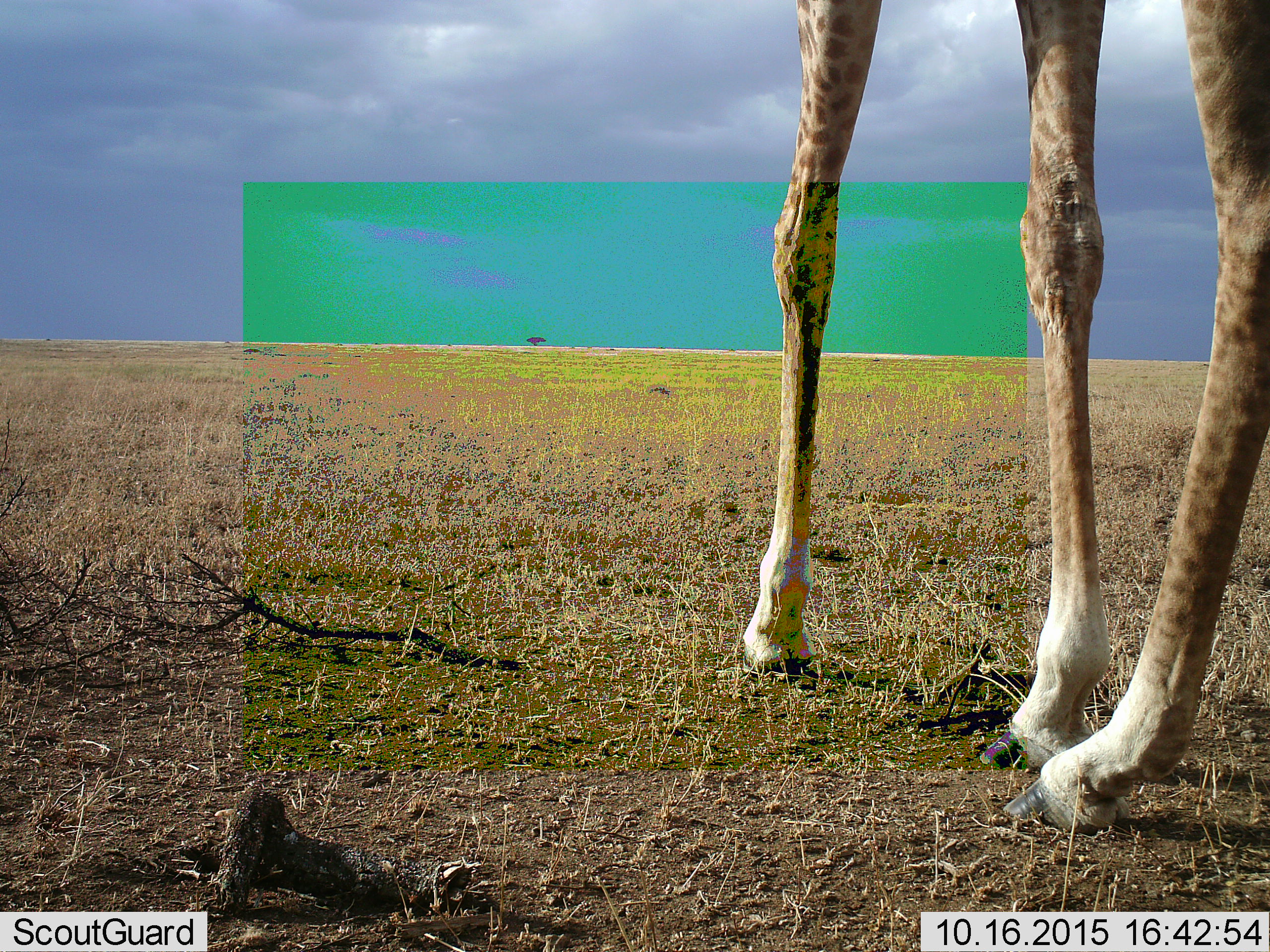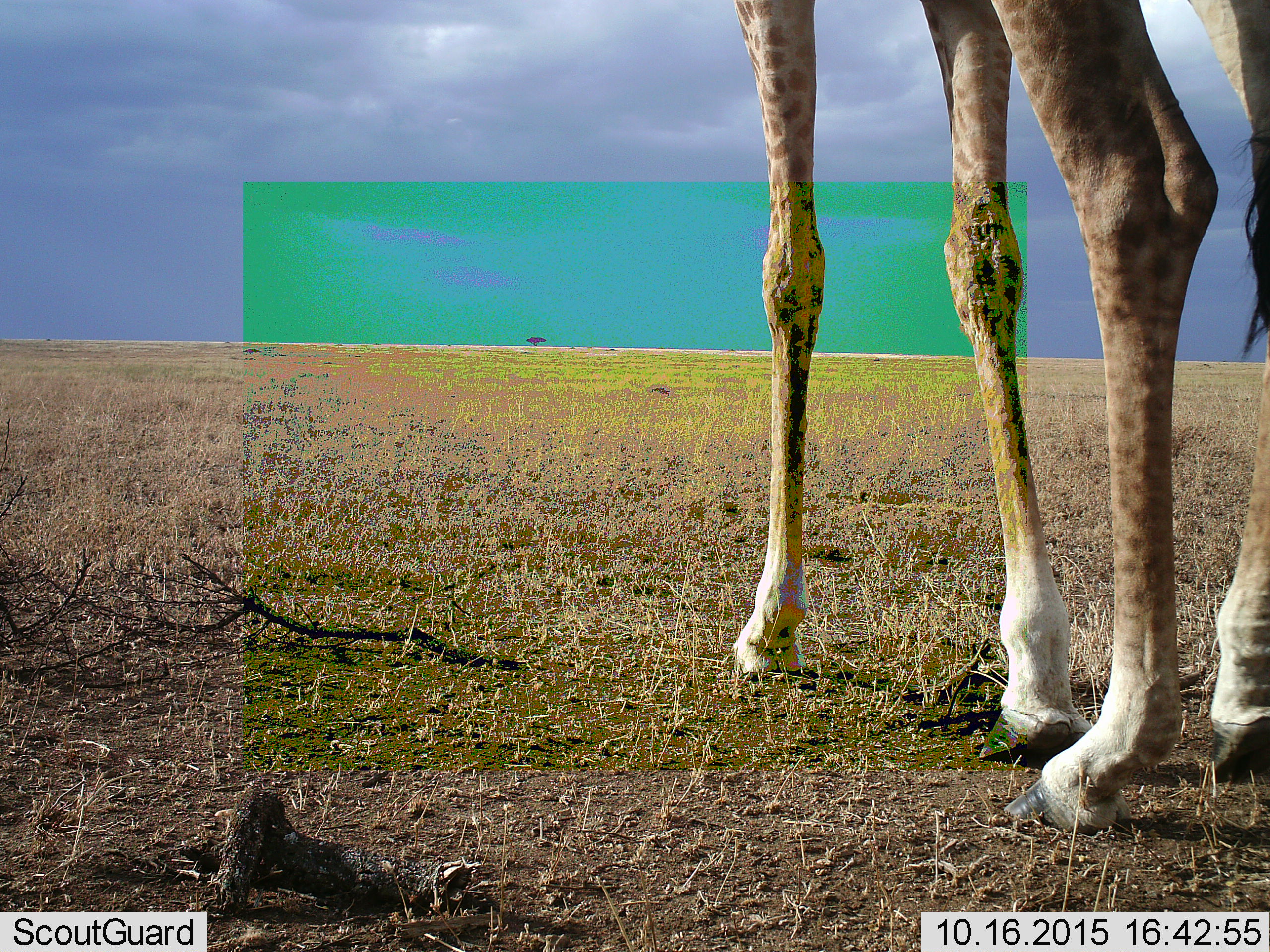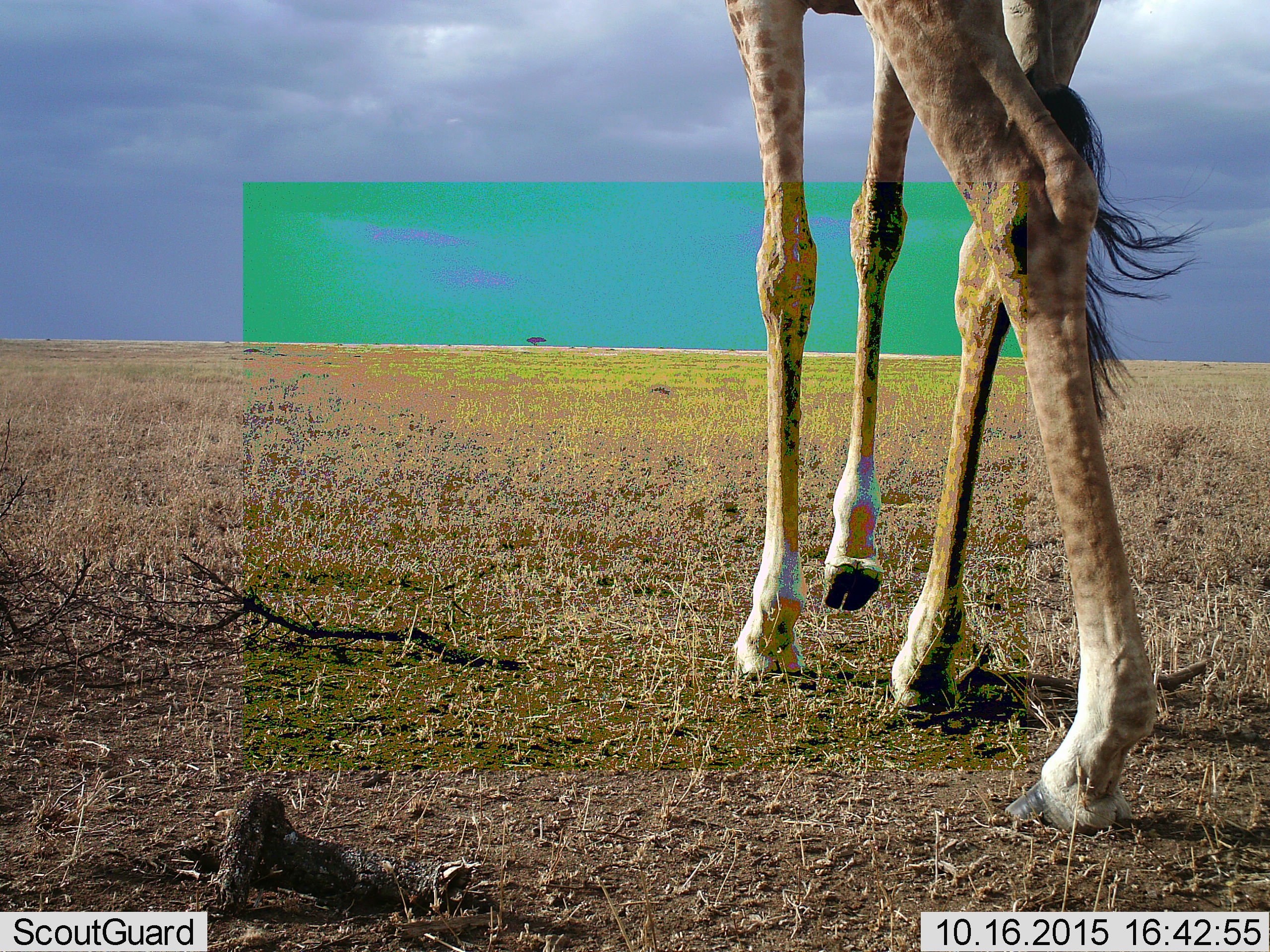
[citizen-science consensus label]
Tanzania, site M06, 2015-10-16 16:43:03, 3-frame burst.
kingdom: Animalia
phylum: Chordata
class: Mammalia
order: Artiodactyla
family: Giraffidae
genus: Giraffa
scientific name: Giraffa camelopardalis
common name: giraffe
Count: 1.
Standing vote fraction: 10%.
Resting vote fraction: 0%.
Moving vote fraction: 90%.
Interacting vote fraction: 0%.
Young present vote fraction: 0%.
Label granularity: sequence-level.